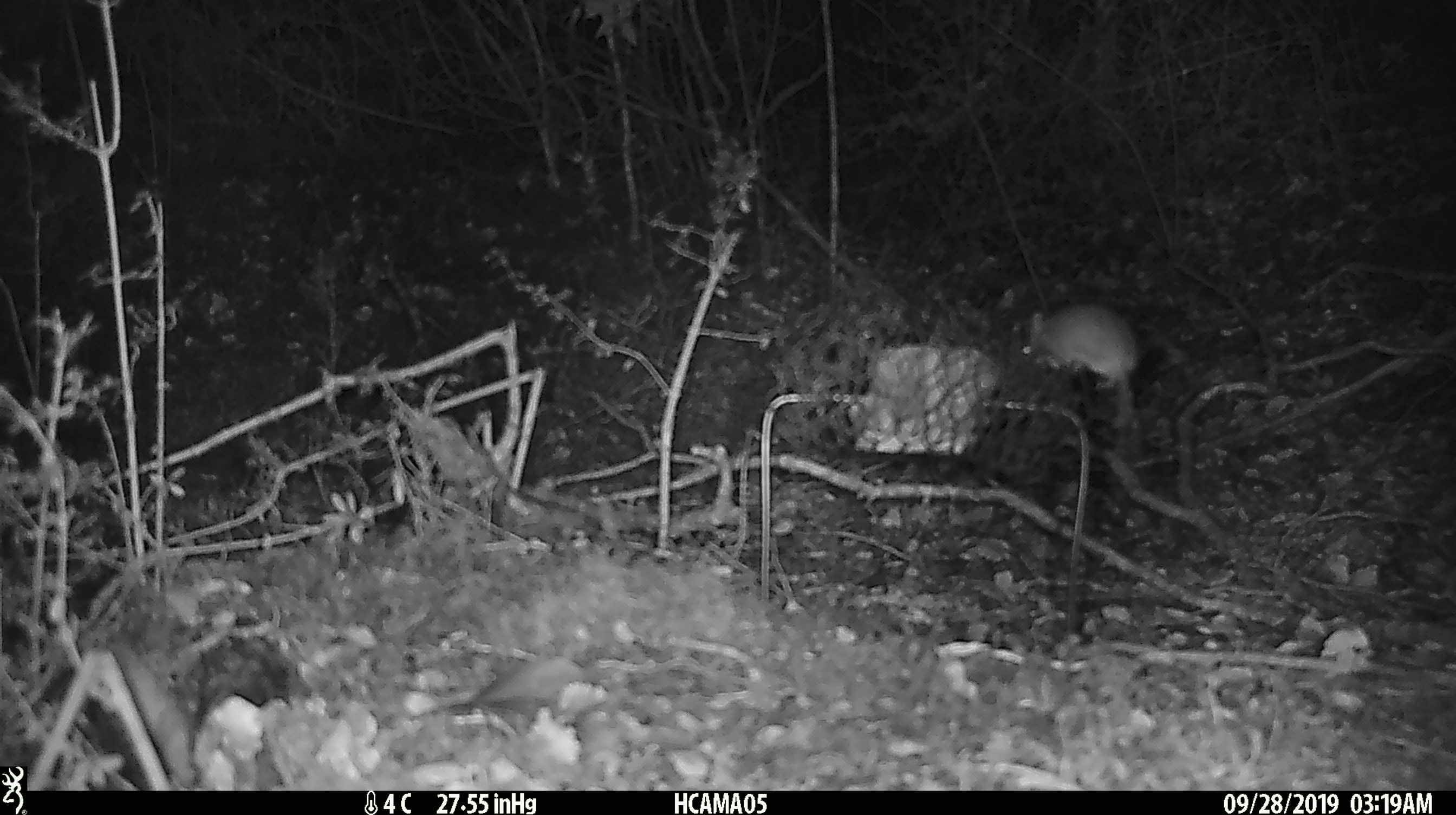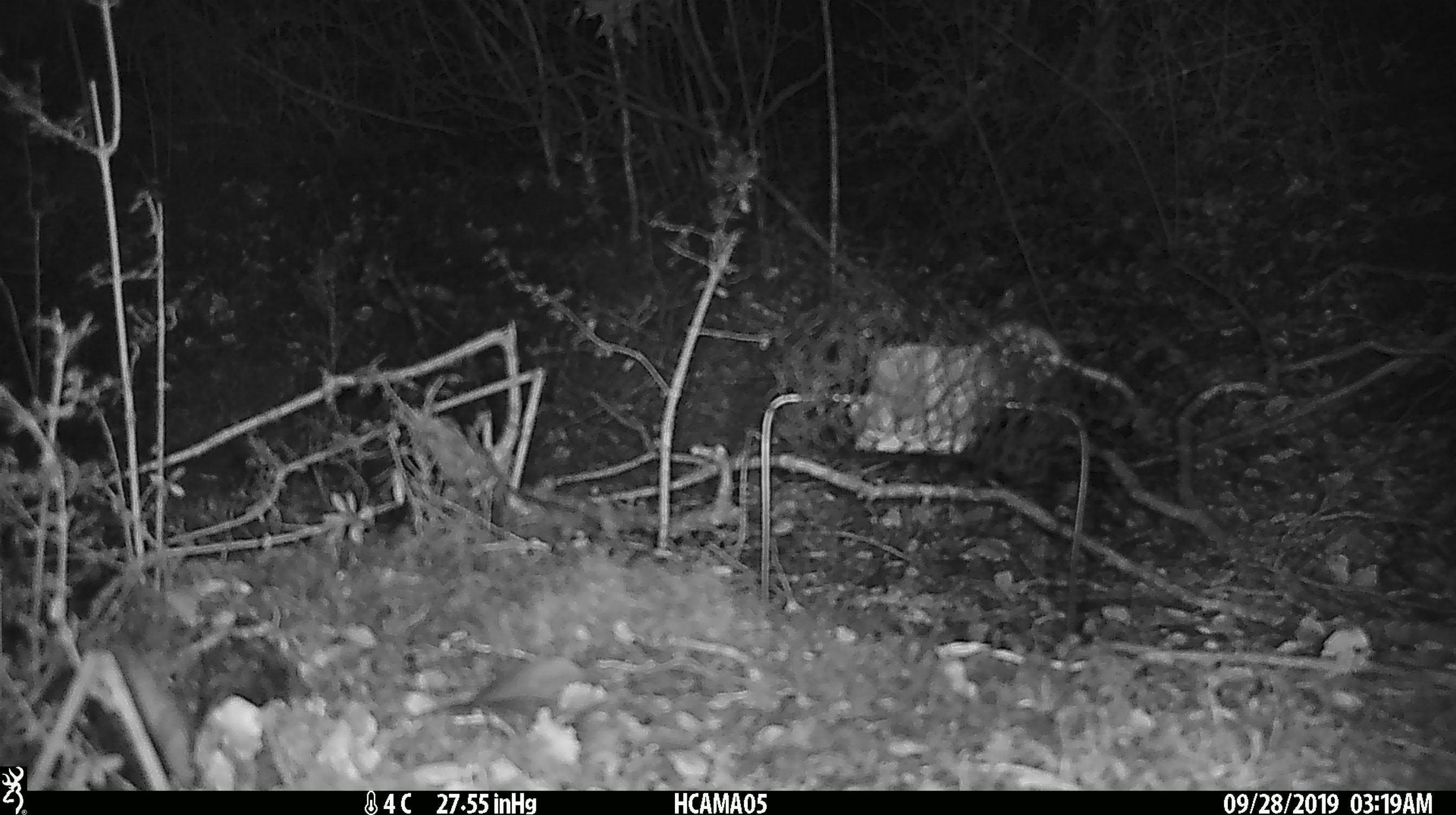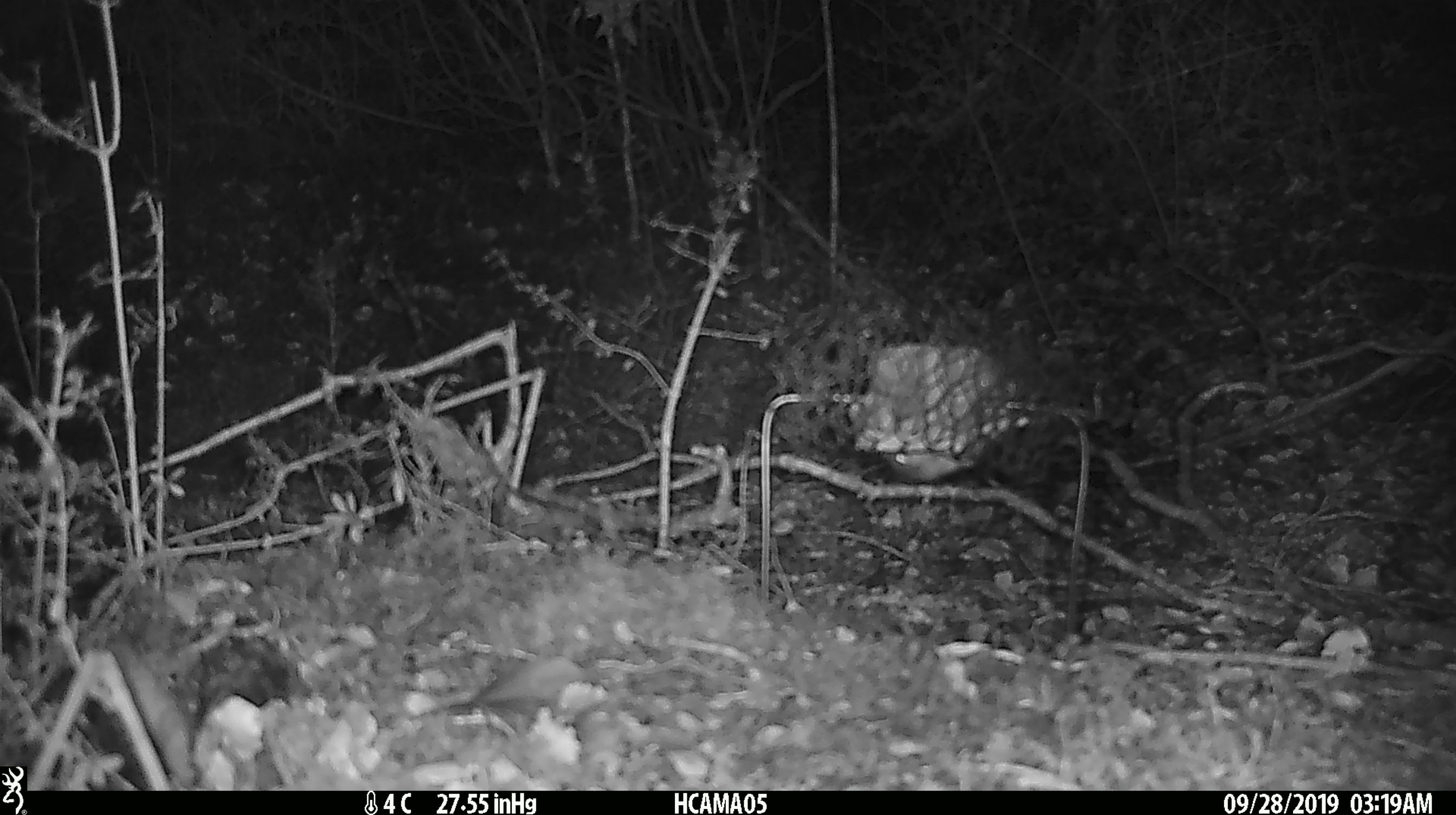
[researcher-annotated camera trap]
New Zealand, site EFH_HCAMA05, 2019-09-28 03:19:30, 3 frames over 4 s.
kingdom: Animalia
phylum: Chordata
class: Mammalia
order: Rodentia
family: Muridae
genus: Mus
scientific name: Mus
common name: mouse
Mouse (Mus).